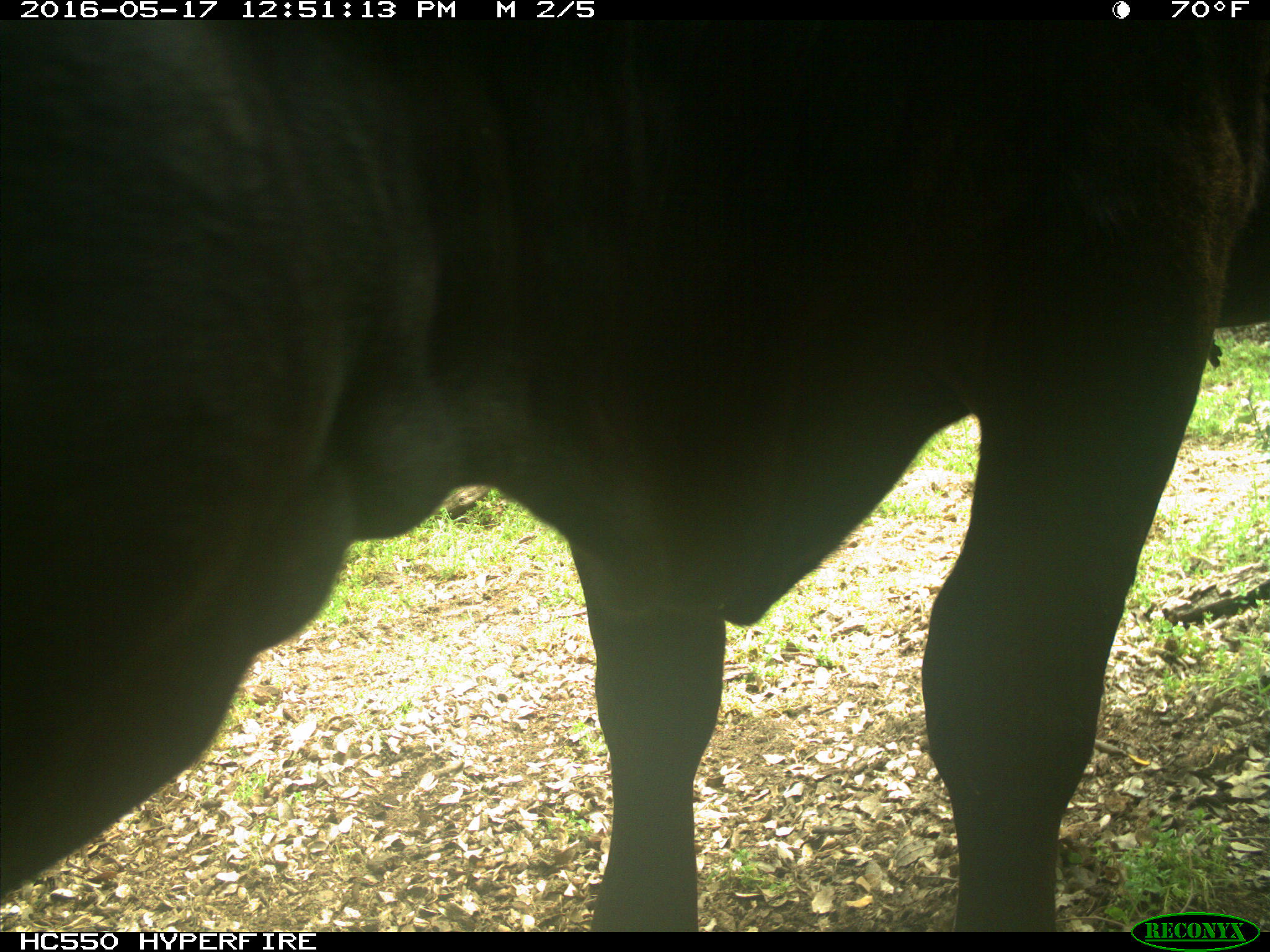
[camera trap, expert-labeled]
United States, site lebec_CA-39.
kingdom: Animalia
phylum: Chordata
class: Mammalia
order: Artiodactyla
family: Bovidae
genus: Bos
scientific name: Bos taurus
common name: domestic cow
Bos taurus (domestic cow).